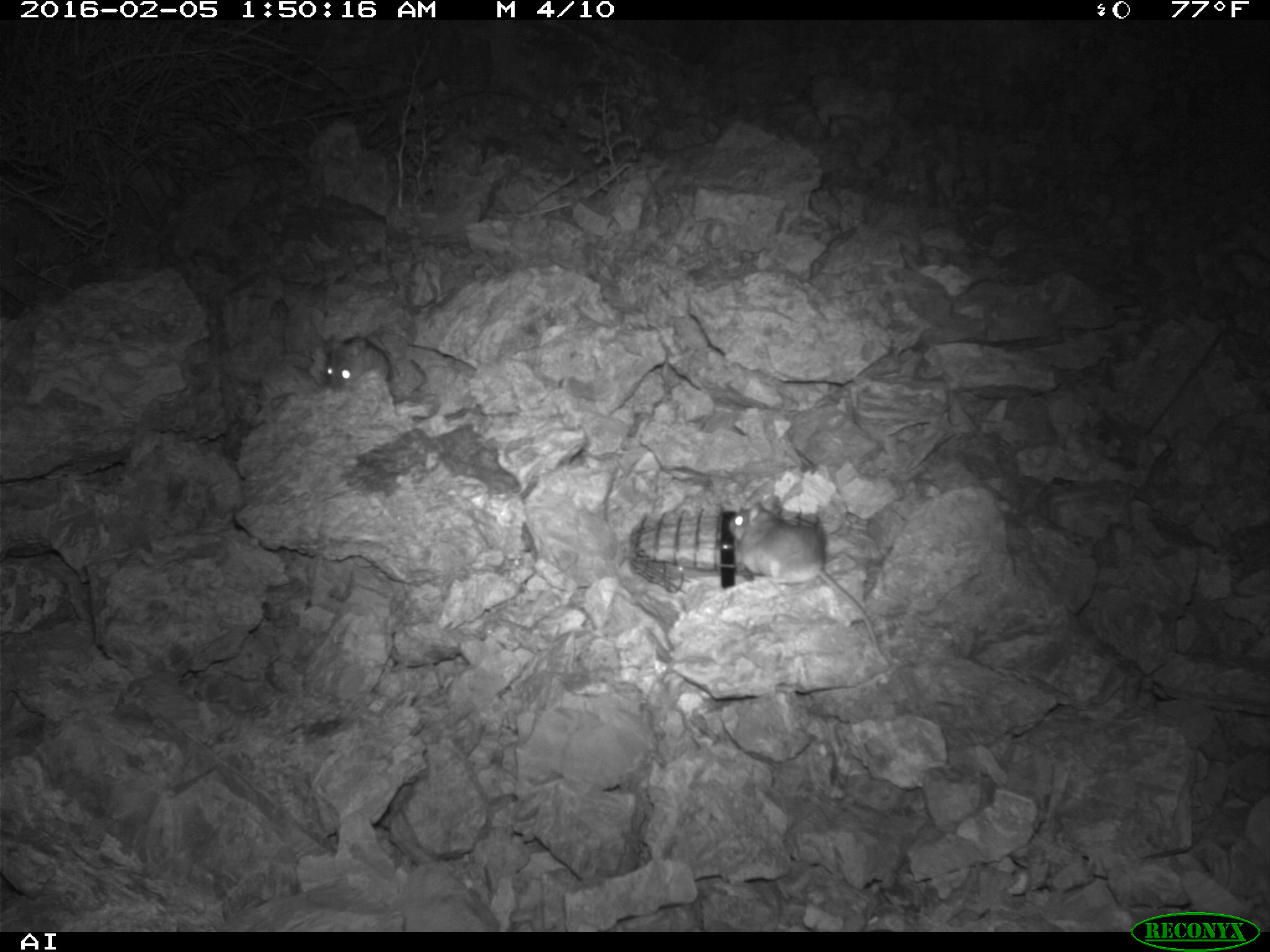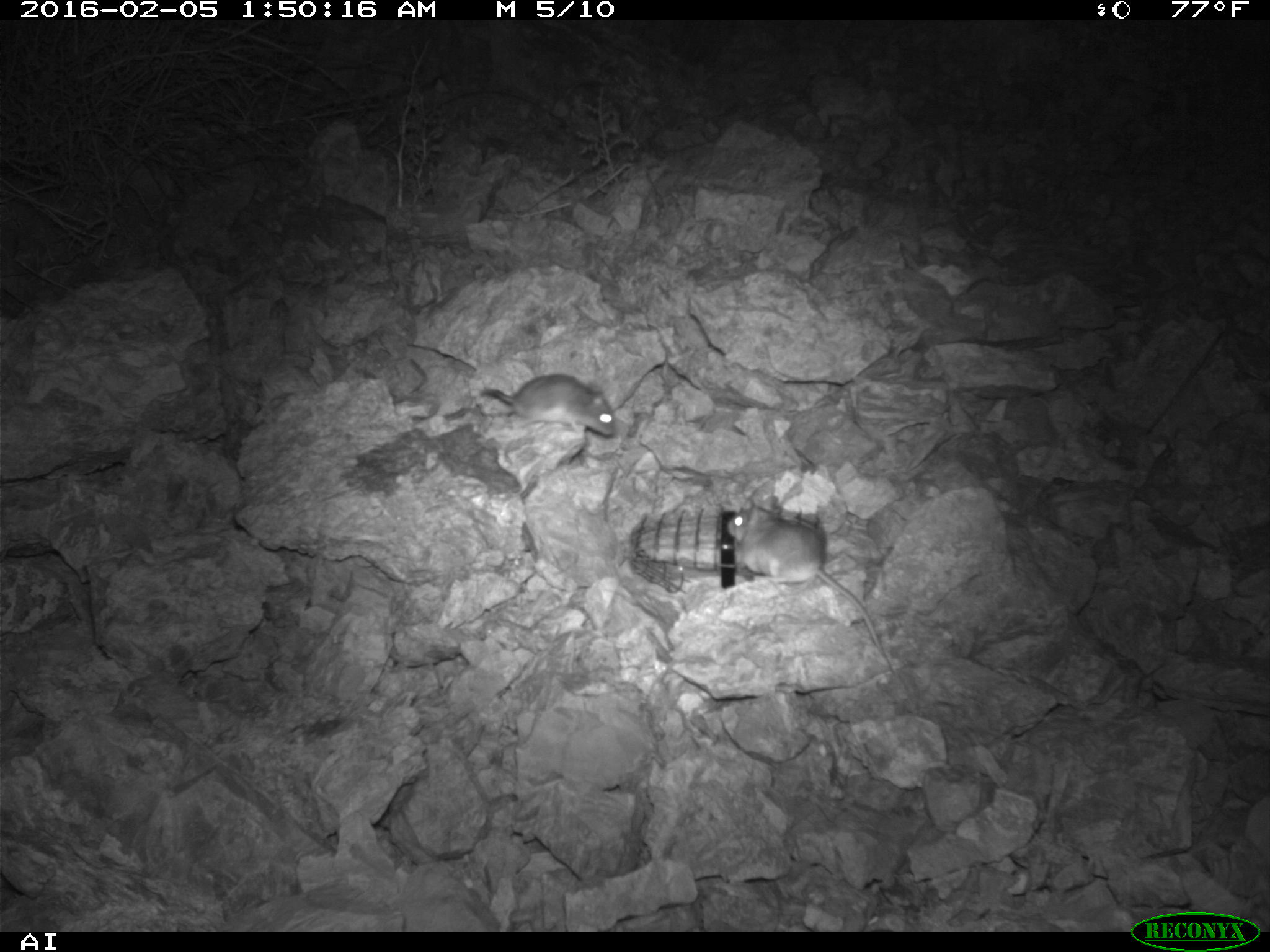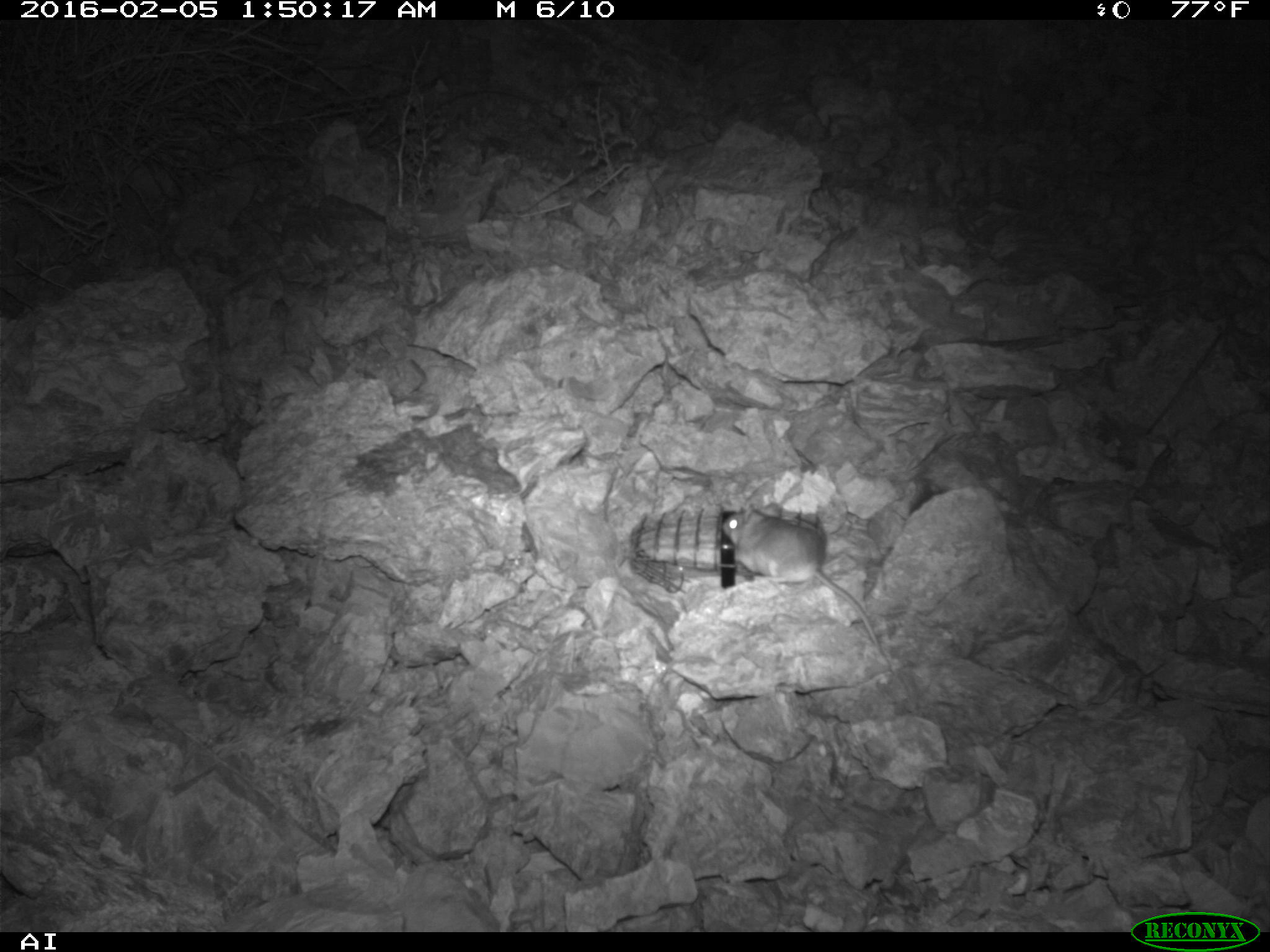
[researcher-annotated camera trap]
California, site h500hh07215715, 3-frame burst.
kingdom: Animalia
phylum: Chordata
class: Mammalia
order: Rodentia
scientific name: Rodentia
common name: rodent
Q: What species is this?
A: Rodent (Rodentia).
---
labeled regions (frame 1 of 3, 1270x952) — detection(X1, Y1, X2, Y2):
rodent: detection(728, 495, 888, 666); detection(325, 335, 388, 386)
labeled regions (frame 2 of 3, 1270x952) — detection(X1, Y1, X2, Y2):
rodent: detection(726, 496, 894, 672); detection(481, 374, 615, 436)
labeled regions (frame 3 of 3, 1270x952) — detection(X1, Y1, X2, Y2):
rodent: detection(722, 505, 896, 676)